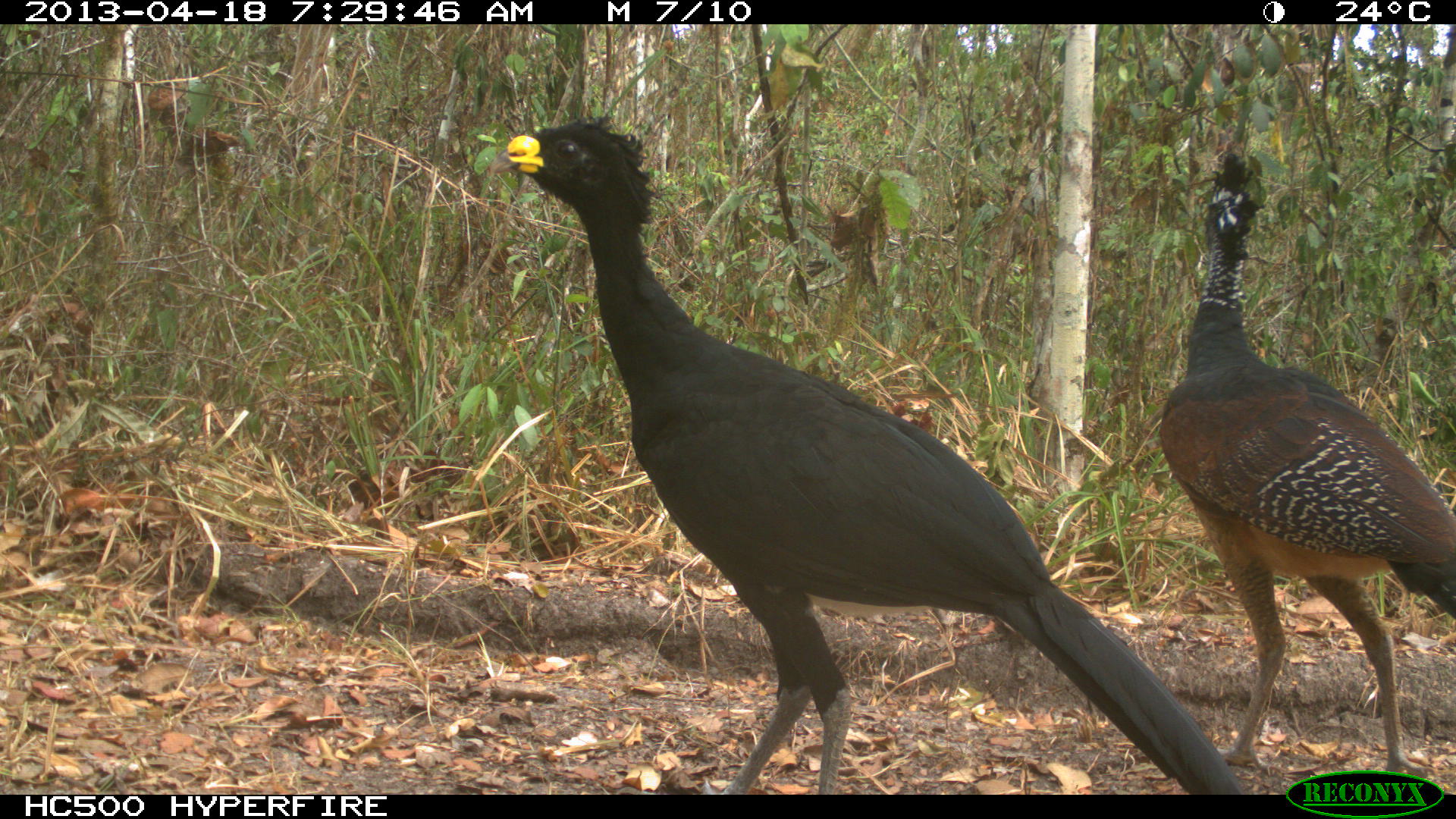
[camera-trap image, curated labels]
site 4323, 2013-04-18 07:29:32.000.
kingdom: Animalia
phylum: Chordata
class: Aves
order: Galliformes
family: Cracidae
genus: Crax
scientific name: Crax rubra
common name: great curassow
Crax rubra (great curassow), count 3.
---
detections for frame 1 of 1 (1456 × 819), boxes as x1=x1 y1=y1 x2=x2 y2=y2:
crax rubra: x1=486 y1=110 x2=1243 y2=793; x1=1155 y1=144 x2=1456 y2=779